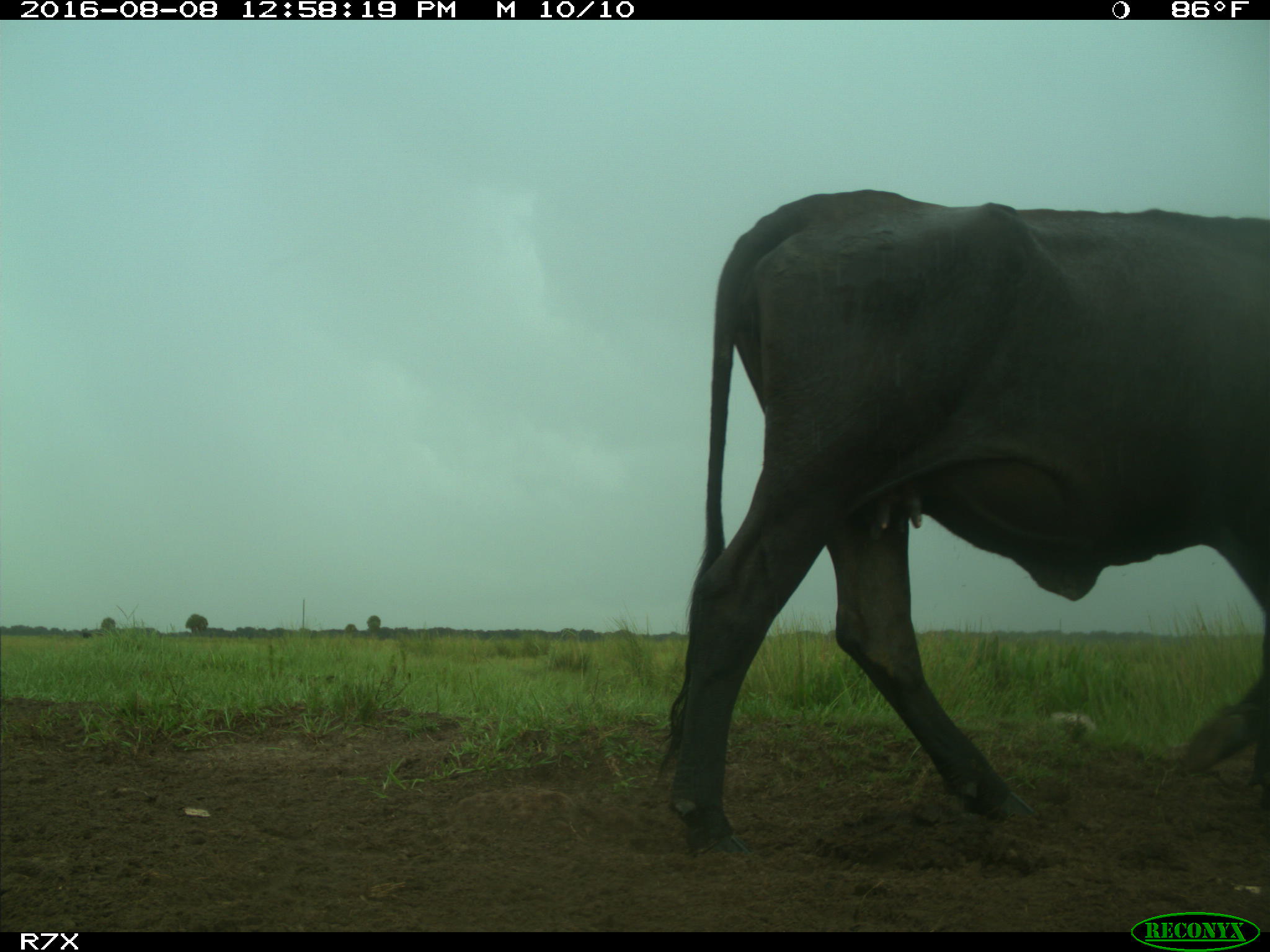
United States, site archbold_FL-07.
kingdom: Animalia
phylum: Chordata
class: Mammalia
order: Artiodactyla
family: Bovidae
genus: Bos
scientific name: Bos taurus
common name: domestic cow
Bos taurus (domestic cow).